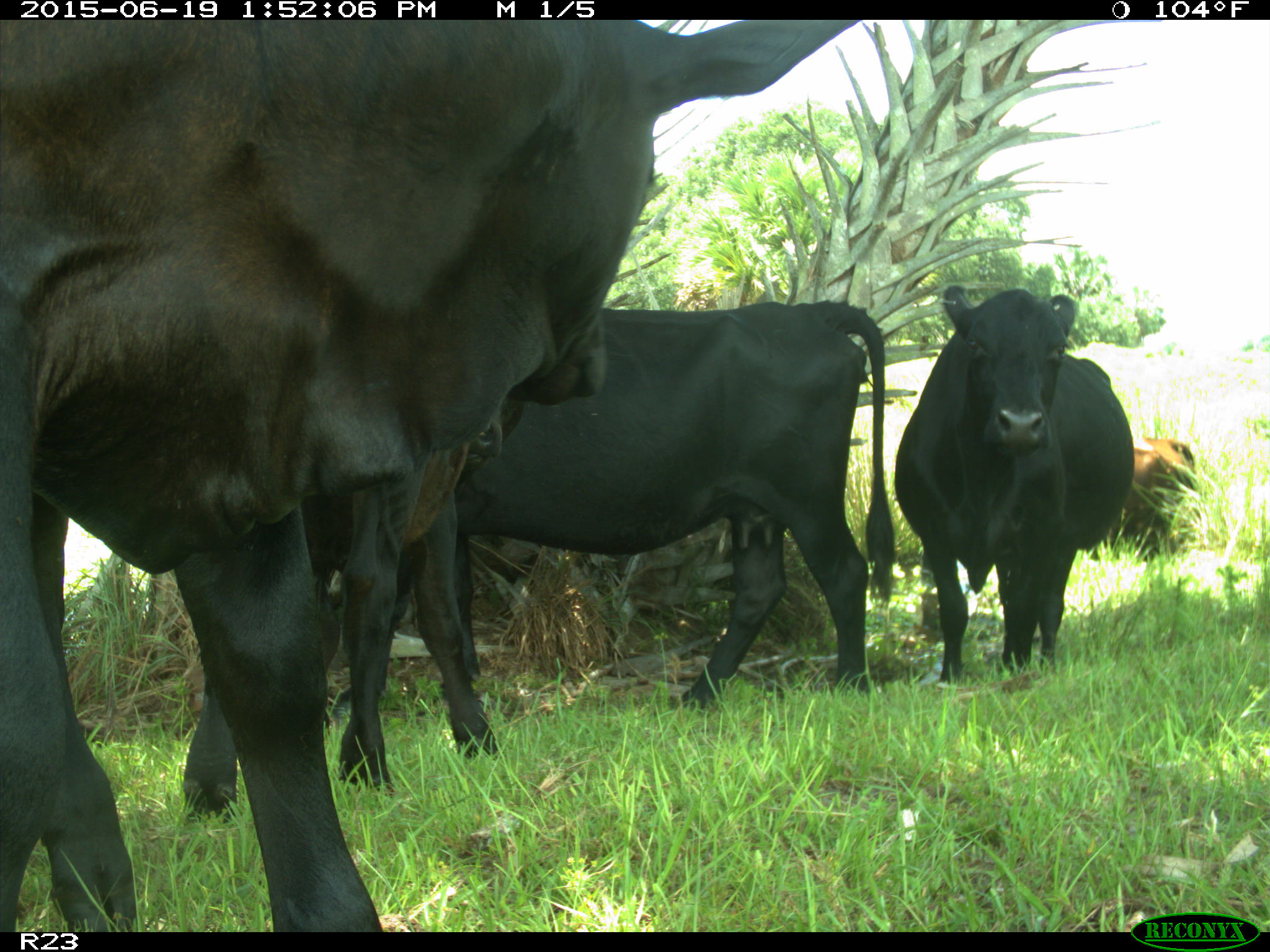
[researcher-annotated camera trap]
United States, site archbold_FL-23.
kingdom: Animalia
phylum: Chordata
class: Mammalia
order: Artiodactyla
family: Suidae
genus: Sus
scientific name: Sus scrofa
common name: wild boar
Sus scrofa (wild boar).